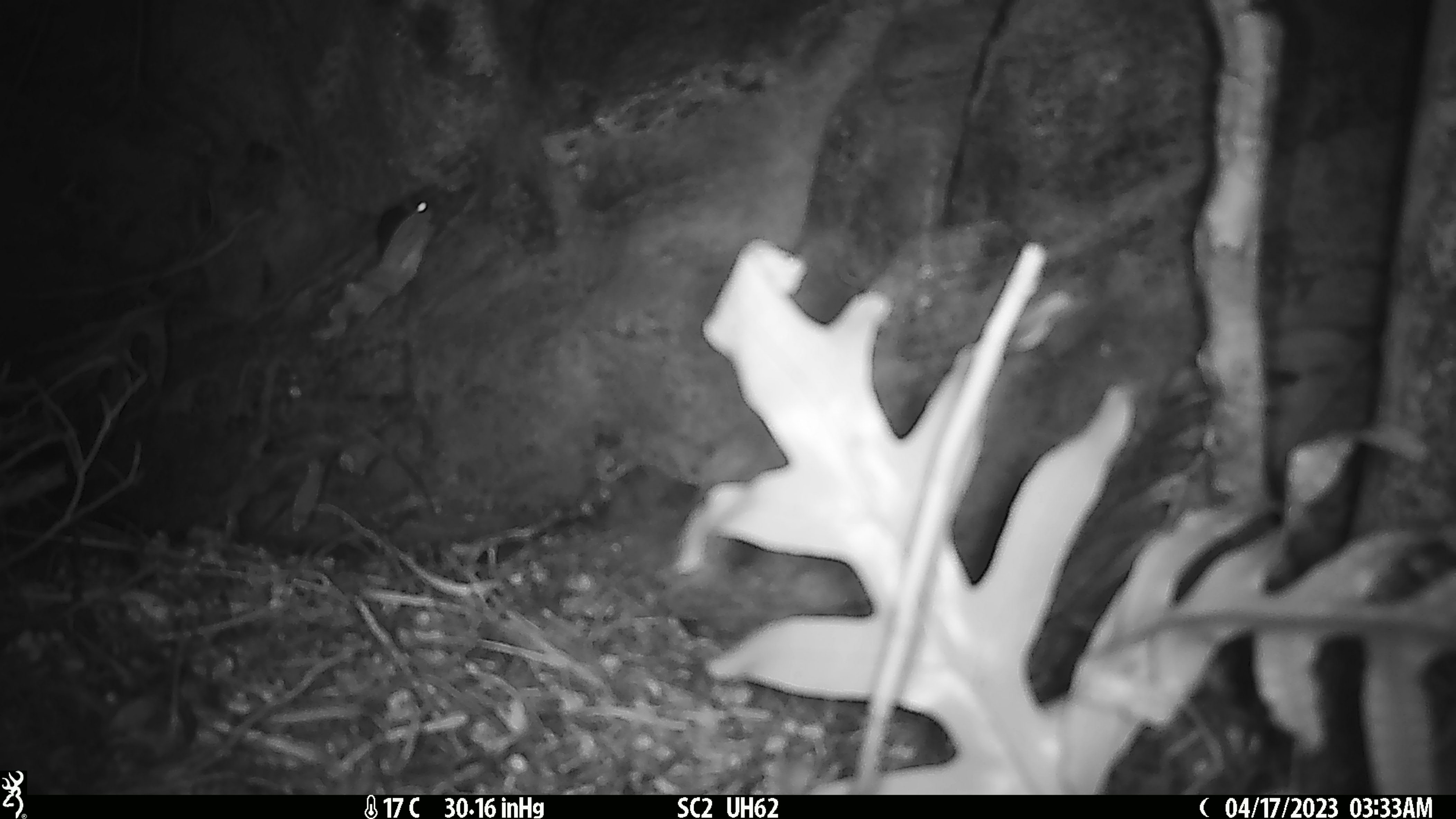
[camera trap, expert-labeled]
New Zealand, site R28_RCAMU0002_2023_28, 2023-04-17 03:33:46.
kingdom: Animalia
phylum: Chordata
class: Mammalia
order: Rodentia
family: Muridae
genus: Mus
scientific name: Mus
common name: mouse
Mouse (Mus).